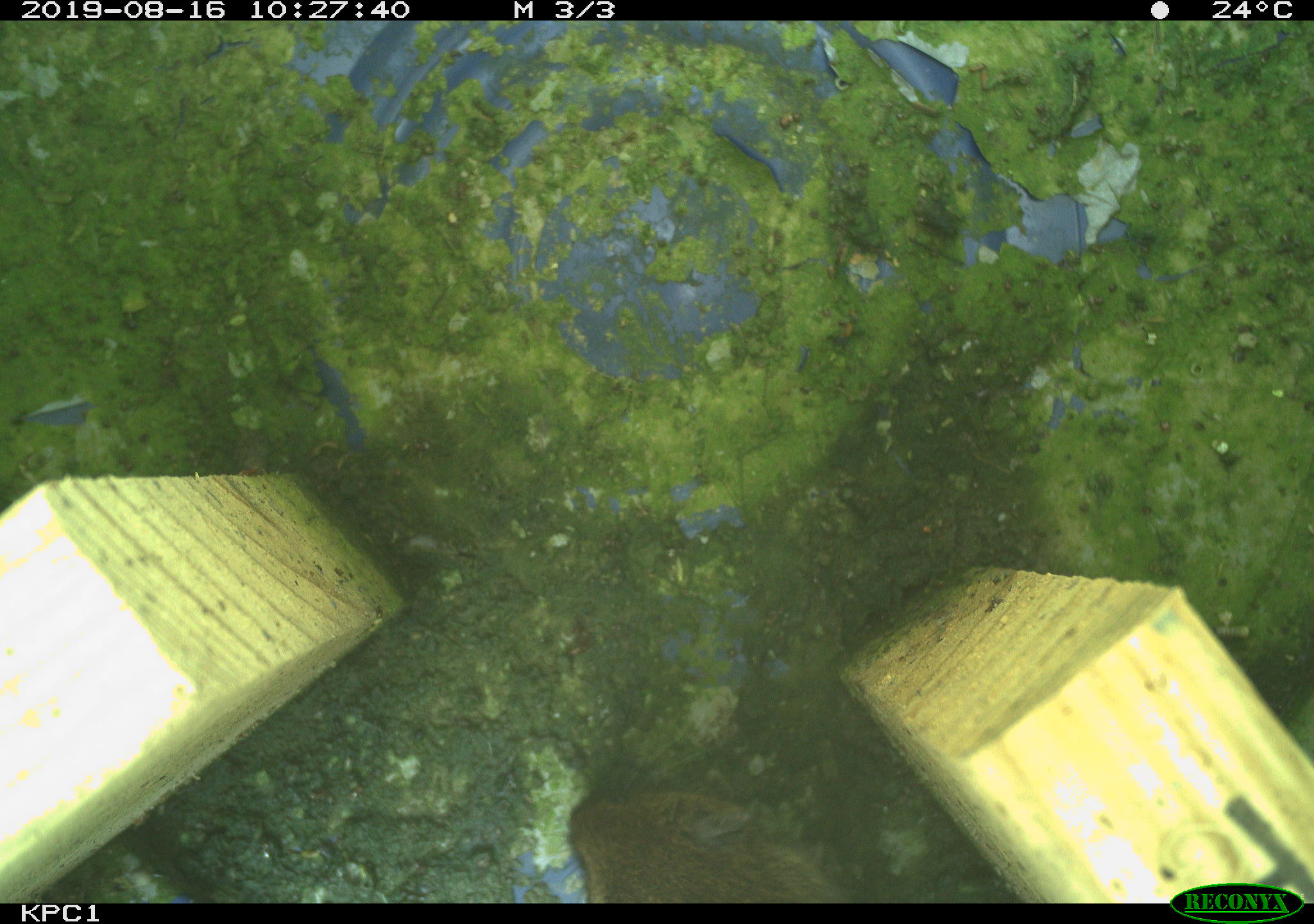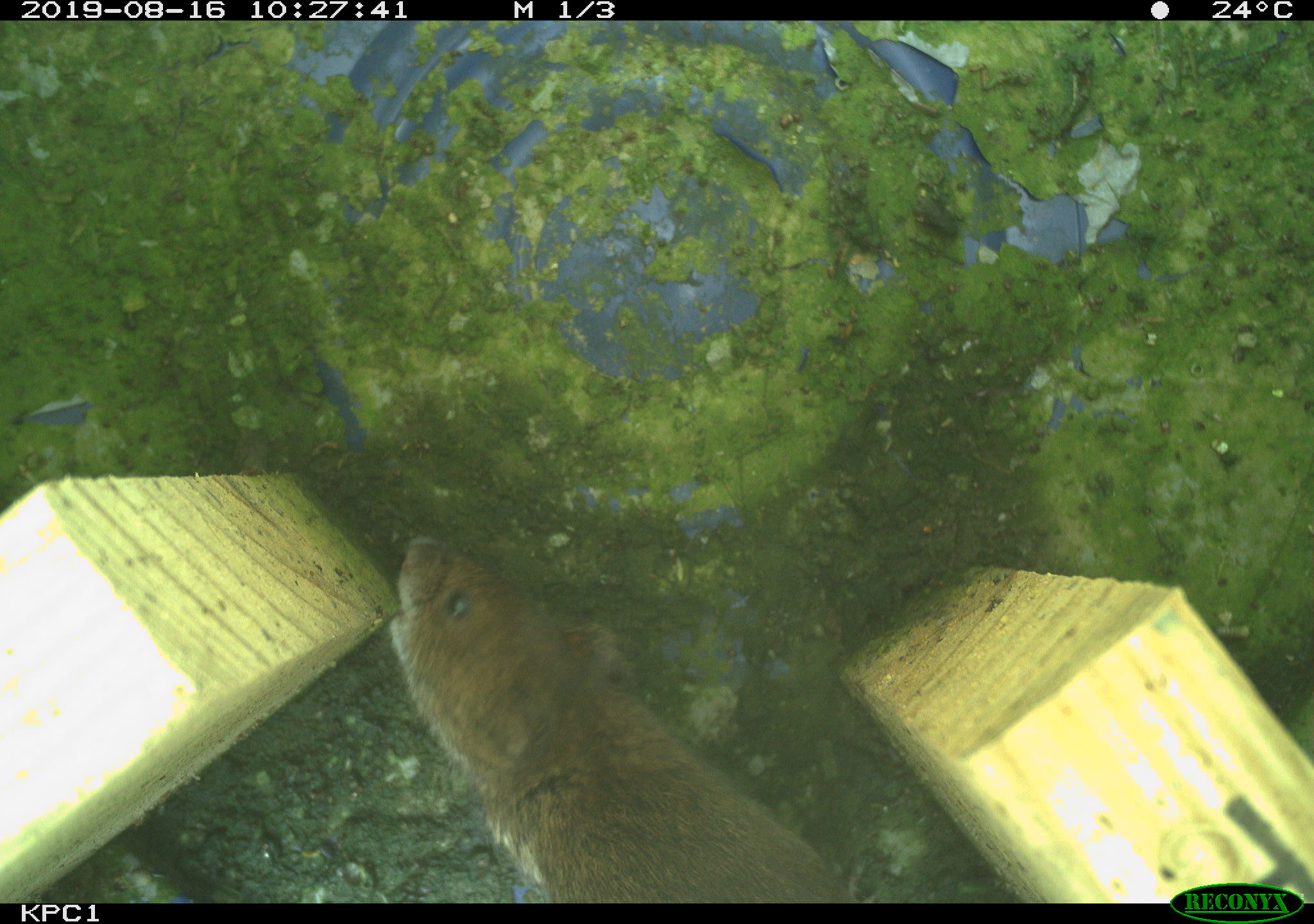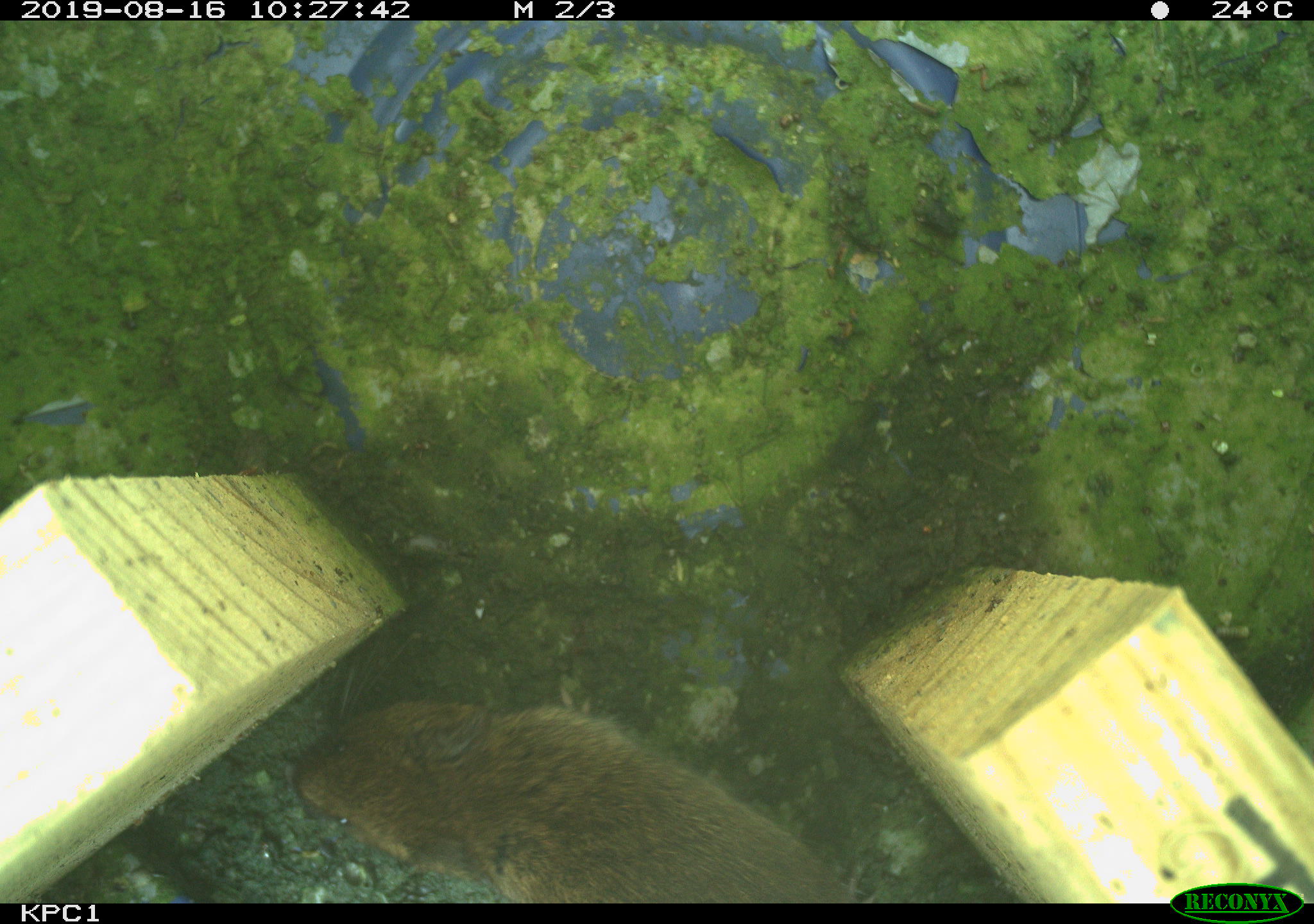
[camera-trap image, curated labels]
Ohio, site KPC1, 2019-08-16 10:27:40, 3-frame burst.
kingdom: Animalia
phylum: Chordata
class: Mammalia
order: Rodentia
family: Cricetidae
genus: Microtus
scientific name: Microtus pennsylvanicus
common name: meadow vole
Meadow vole (Microtus pennsylvanicus).